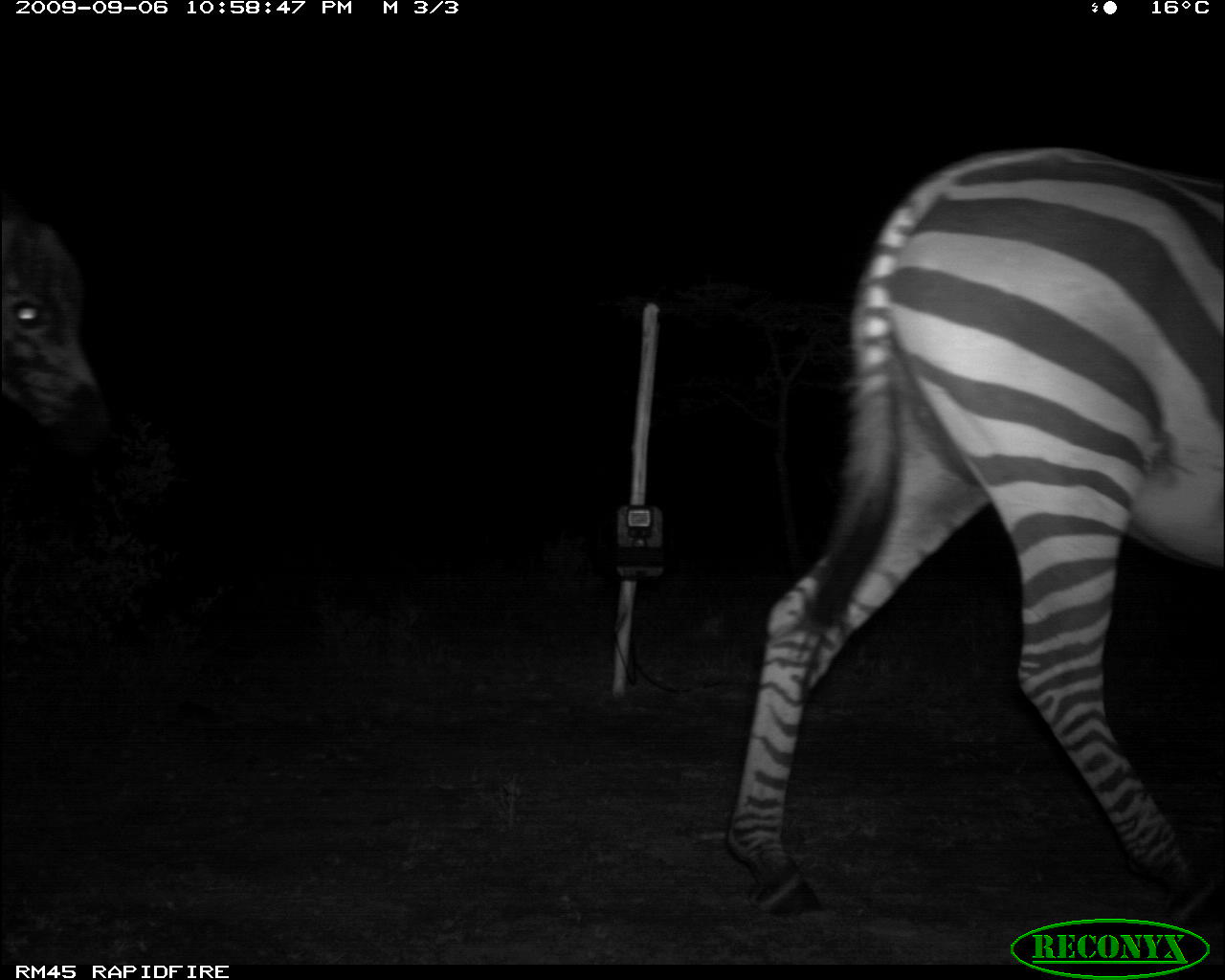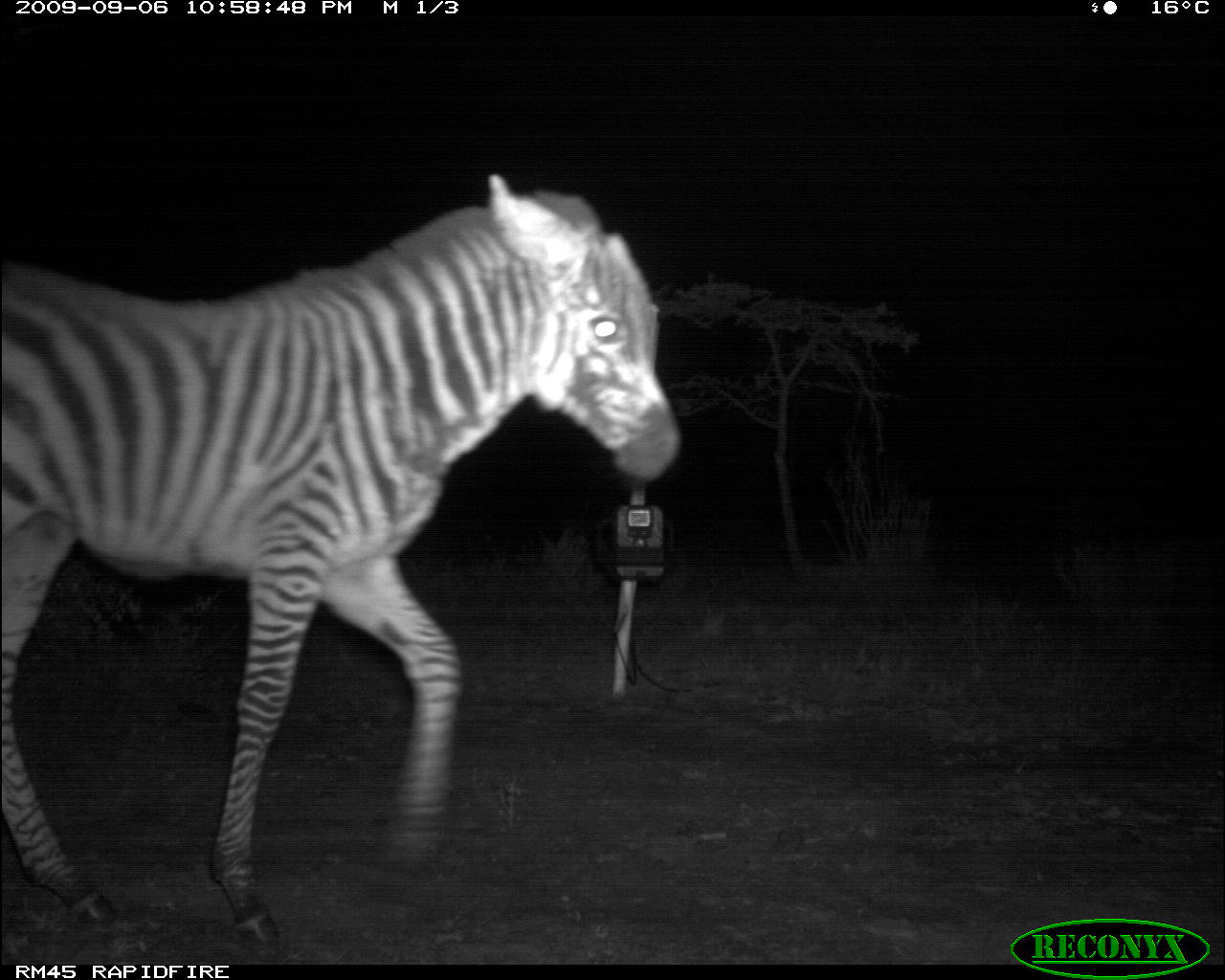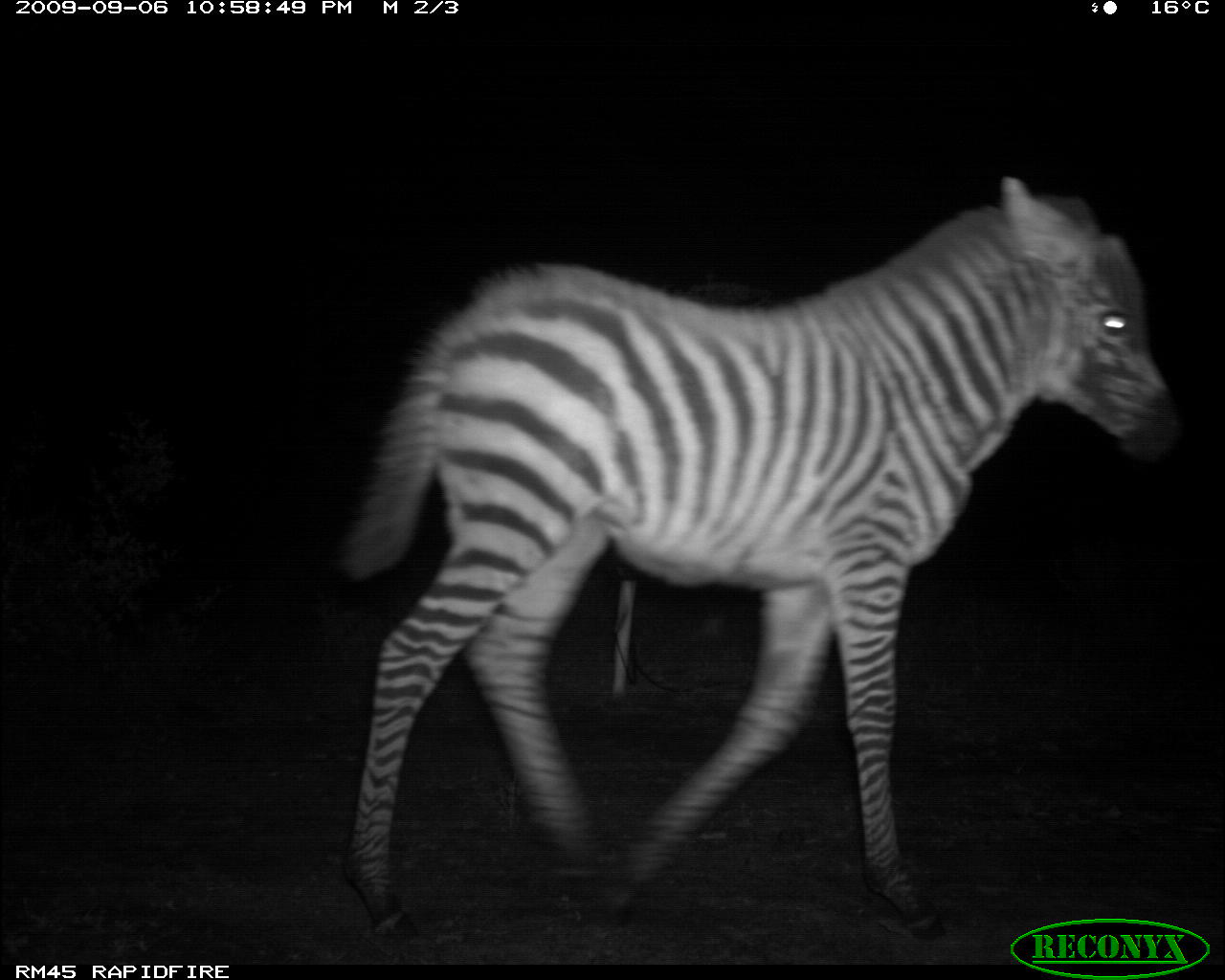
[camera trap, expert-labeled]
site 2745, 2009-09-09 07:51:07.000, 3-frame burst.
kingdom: Animalia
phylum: Chordata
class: Mammalia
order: Artiodactyla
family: Bovidae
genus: Bos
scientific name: Bos taurus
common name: domestic cattle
Bos taurus (domestic cattle), count 11.